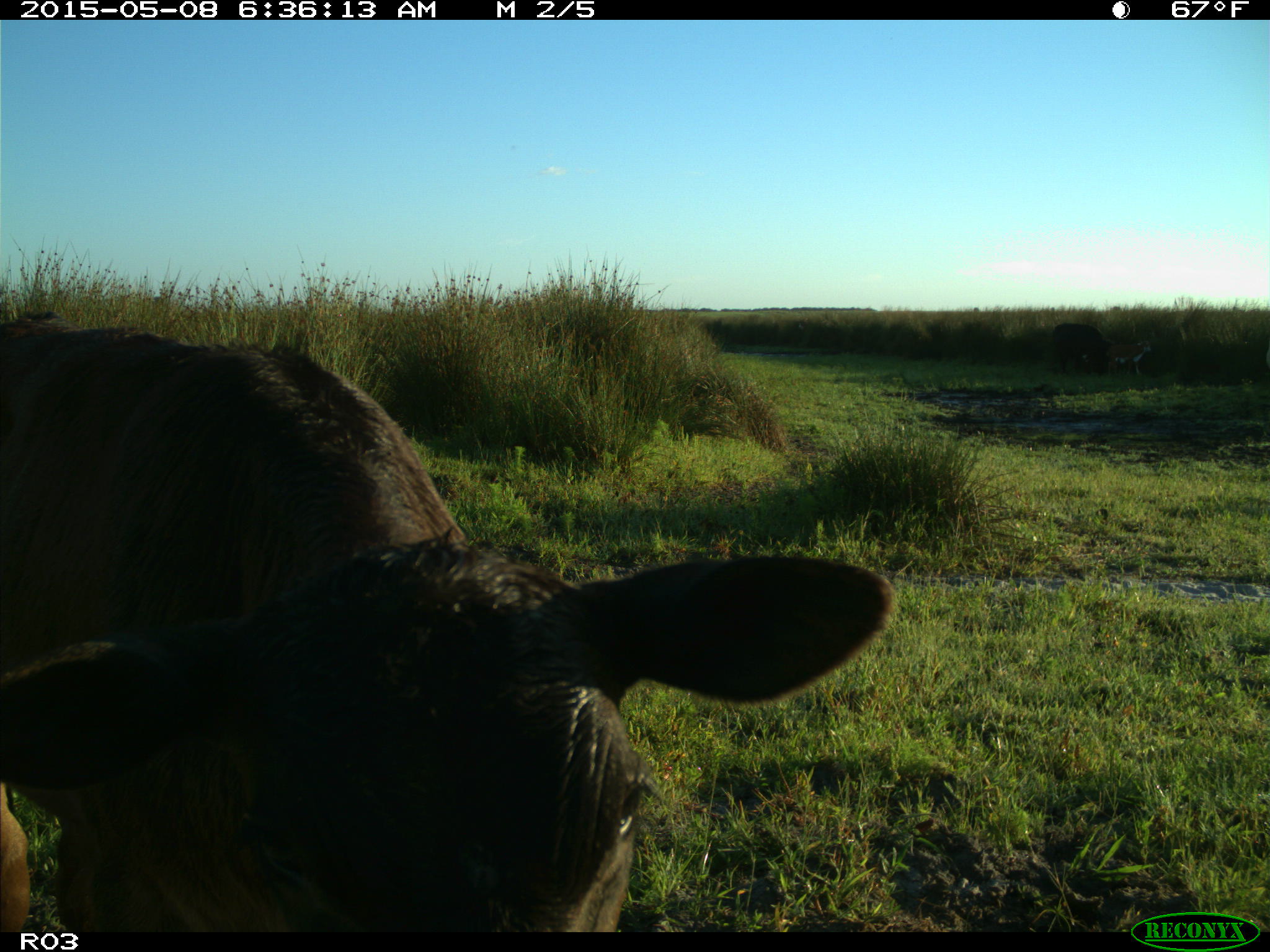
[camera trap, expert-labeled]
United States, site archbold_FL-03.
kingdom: Animalia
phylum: Chordata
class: Mammalia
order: Artiodactyla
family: Bovidae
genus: Bos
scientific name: Bos taurus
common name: domestic cow